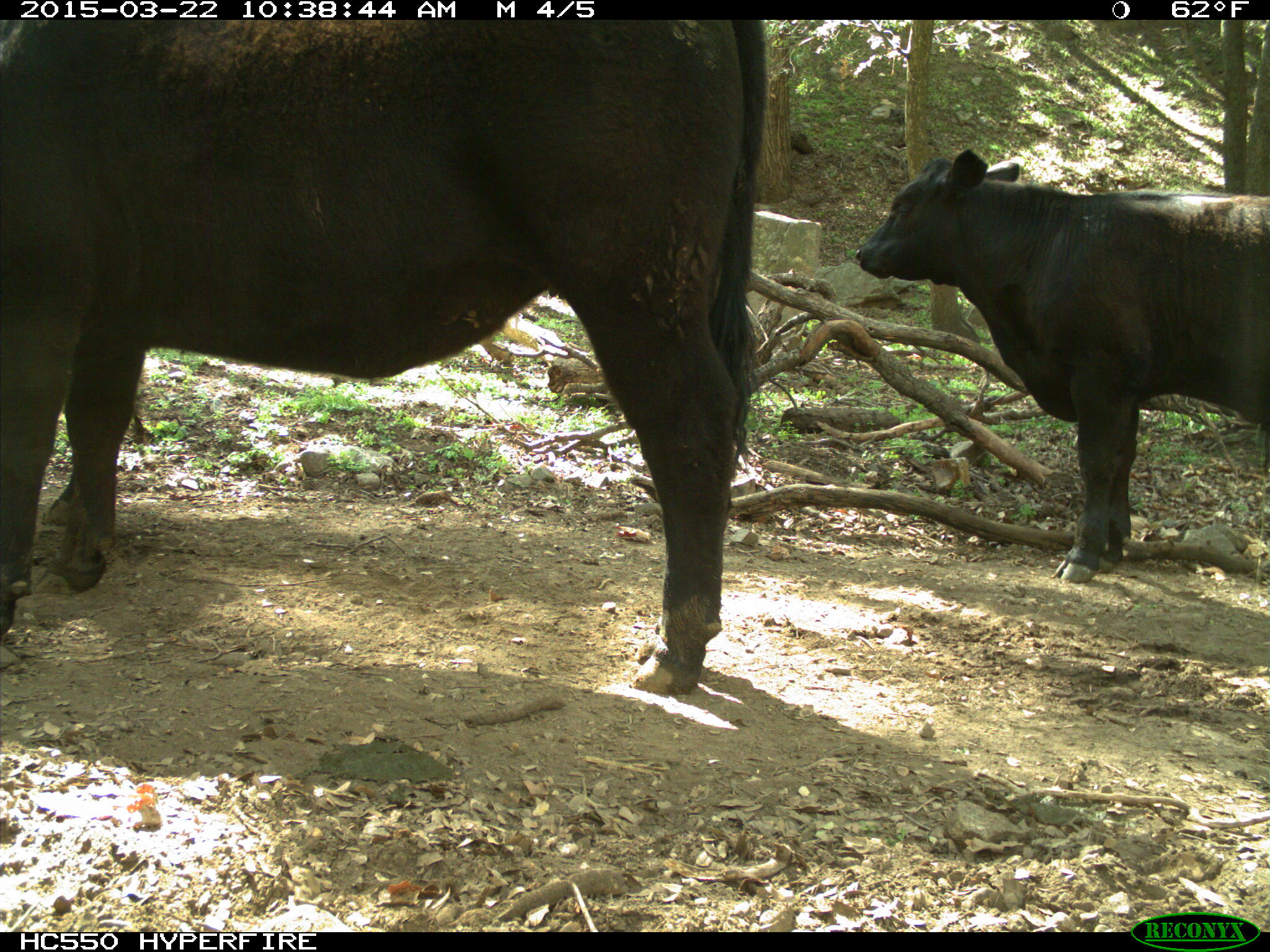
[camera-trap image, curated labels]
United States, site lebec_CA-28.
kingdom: Animalia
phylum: Chordata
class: Mammalia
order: Artiodactyla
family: Bovidae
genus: Bos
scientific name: Bos taurus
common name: domestic cow